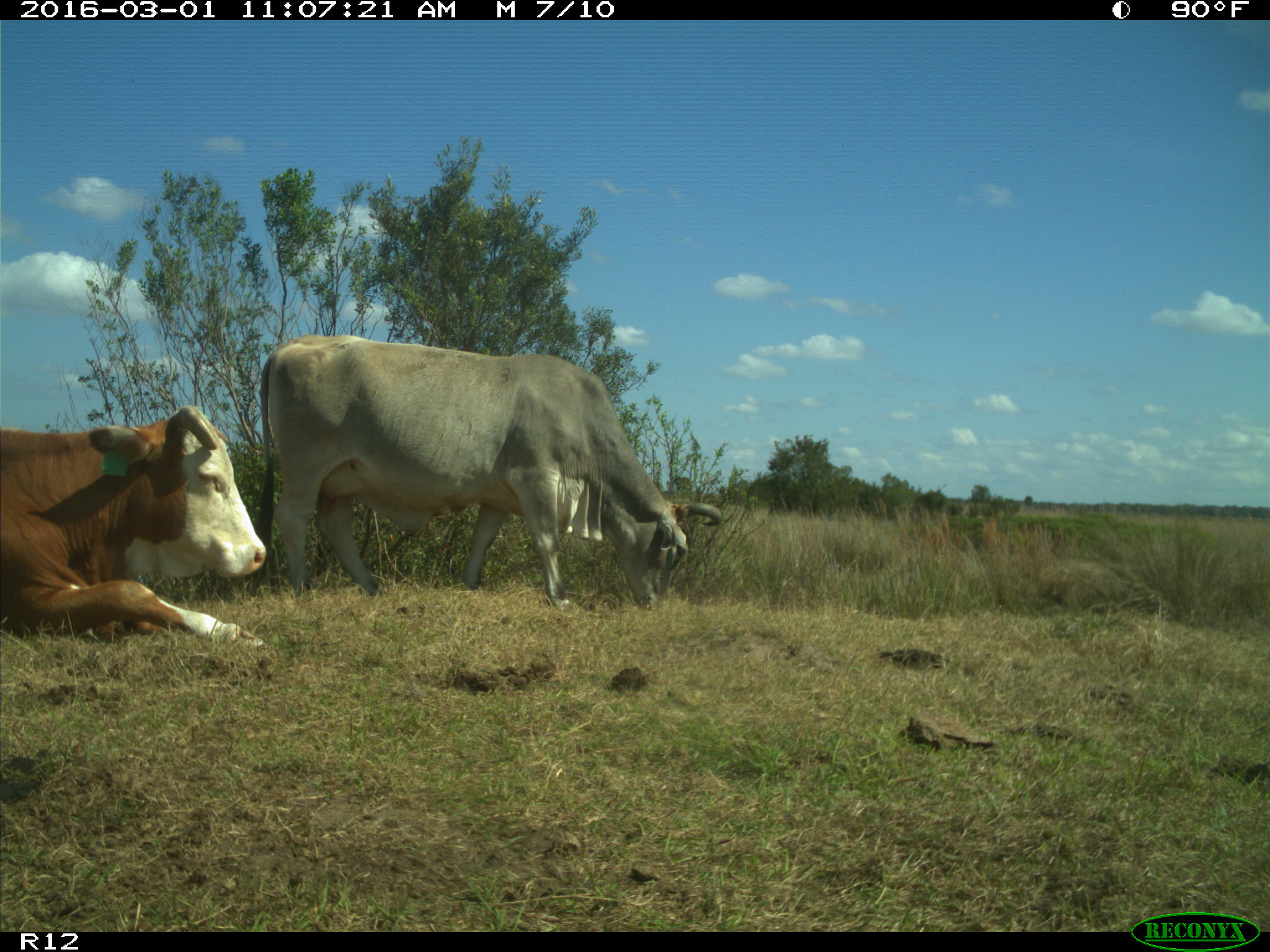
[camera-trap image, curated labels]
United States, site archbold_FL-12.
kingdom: Animalia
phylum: Chordata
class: Mammalia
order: Artiodactyla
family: Bovidae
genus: Bos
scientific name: Bos taurus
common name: domestic cow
Bos taurus (domestic cow).